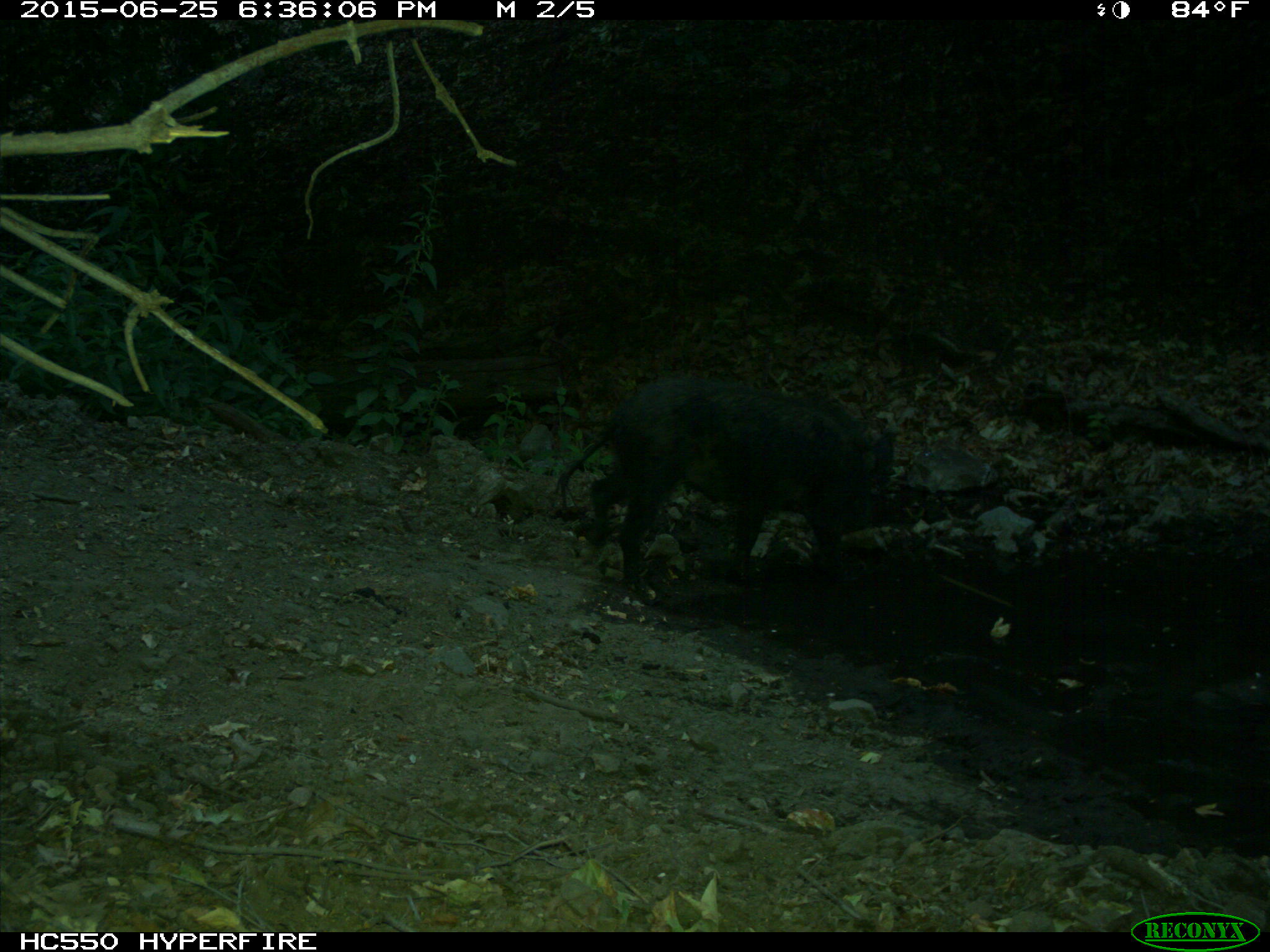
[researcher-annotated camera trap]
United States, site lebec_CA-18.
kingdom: Animalia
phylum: Chordata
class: Mammalia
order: Artiodactyla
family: Suidae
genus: Sus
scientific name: Sus scrofa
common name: wild boar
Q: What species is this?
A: Sus scrofa (wild boar).